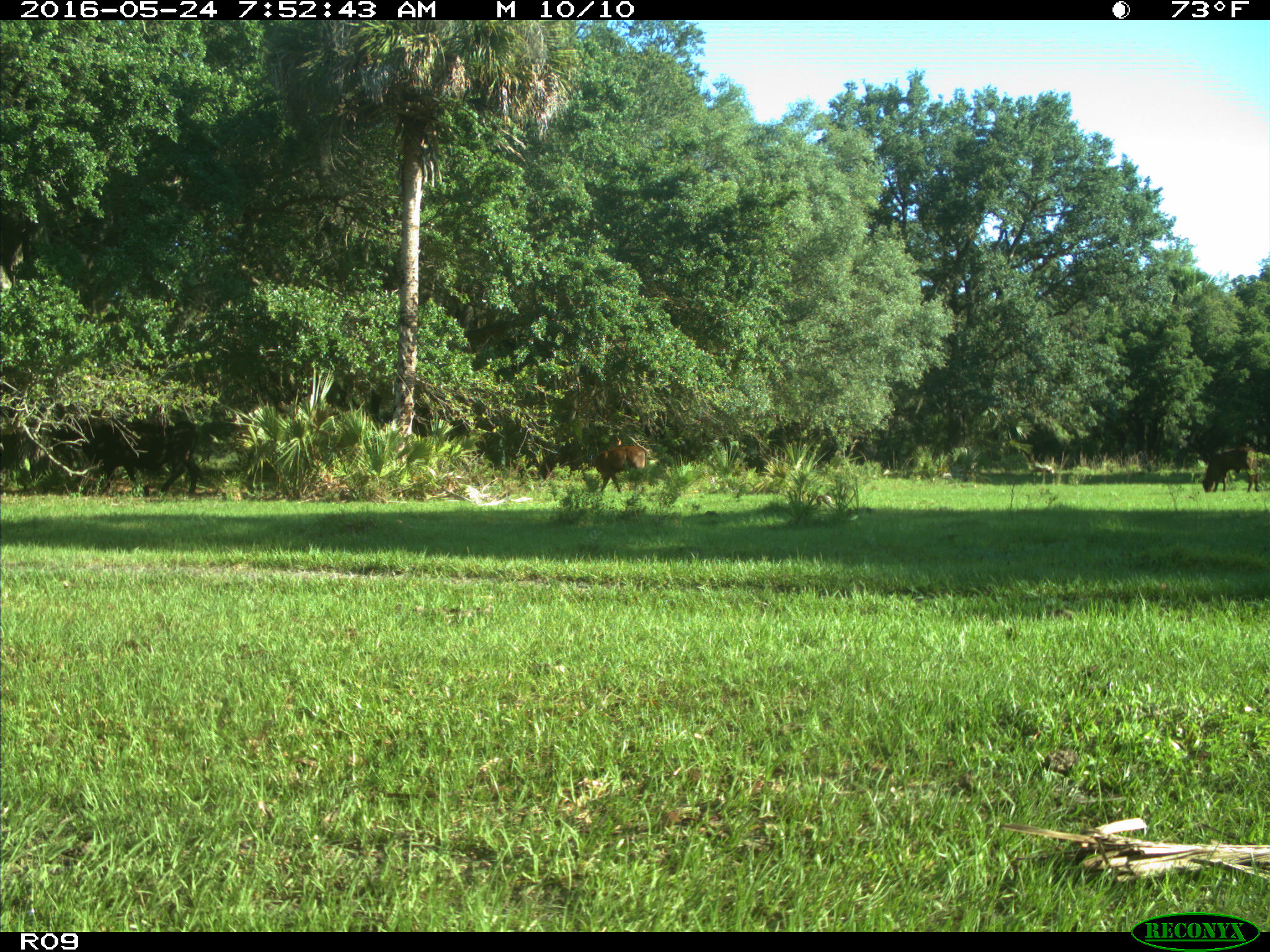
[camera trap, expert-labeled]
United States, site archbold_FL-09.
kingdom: Animalia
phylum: Chordata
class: Mammalia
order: Artiodactyla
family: Bovidae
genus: Bos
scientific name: Bos taurus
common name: domestic cow